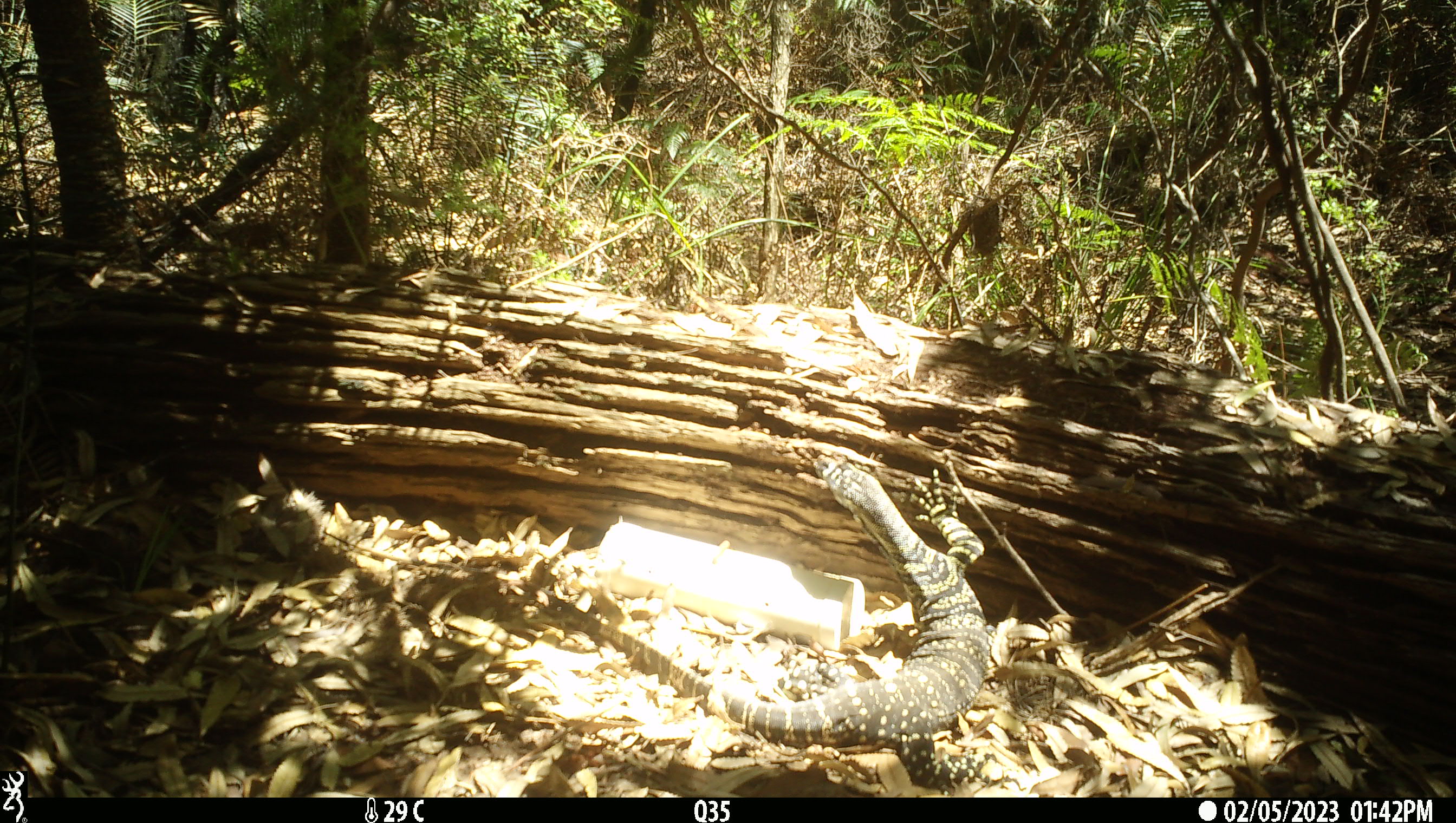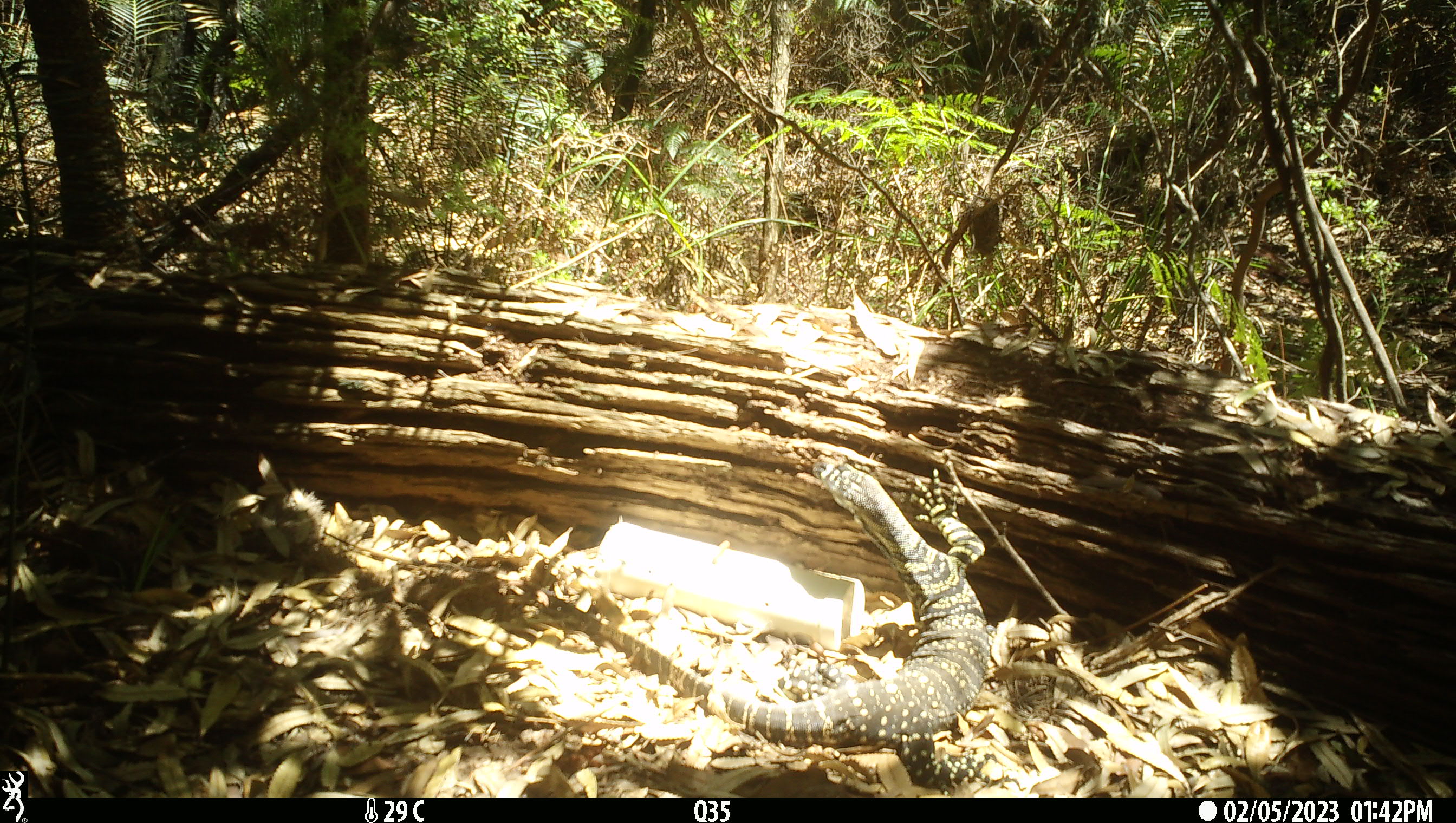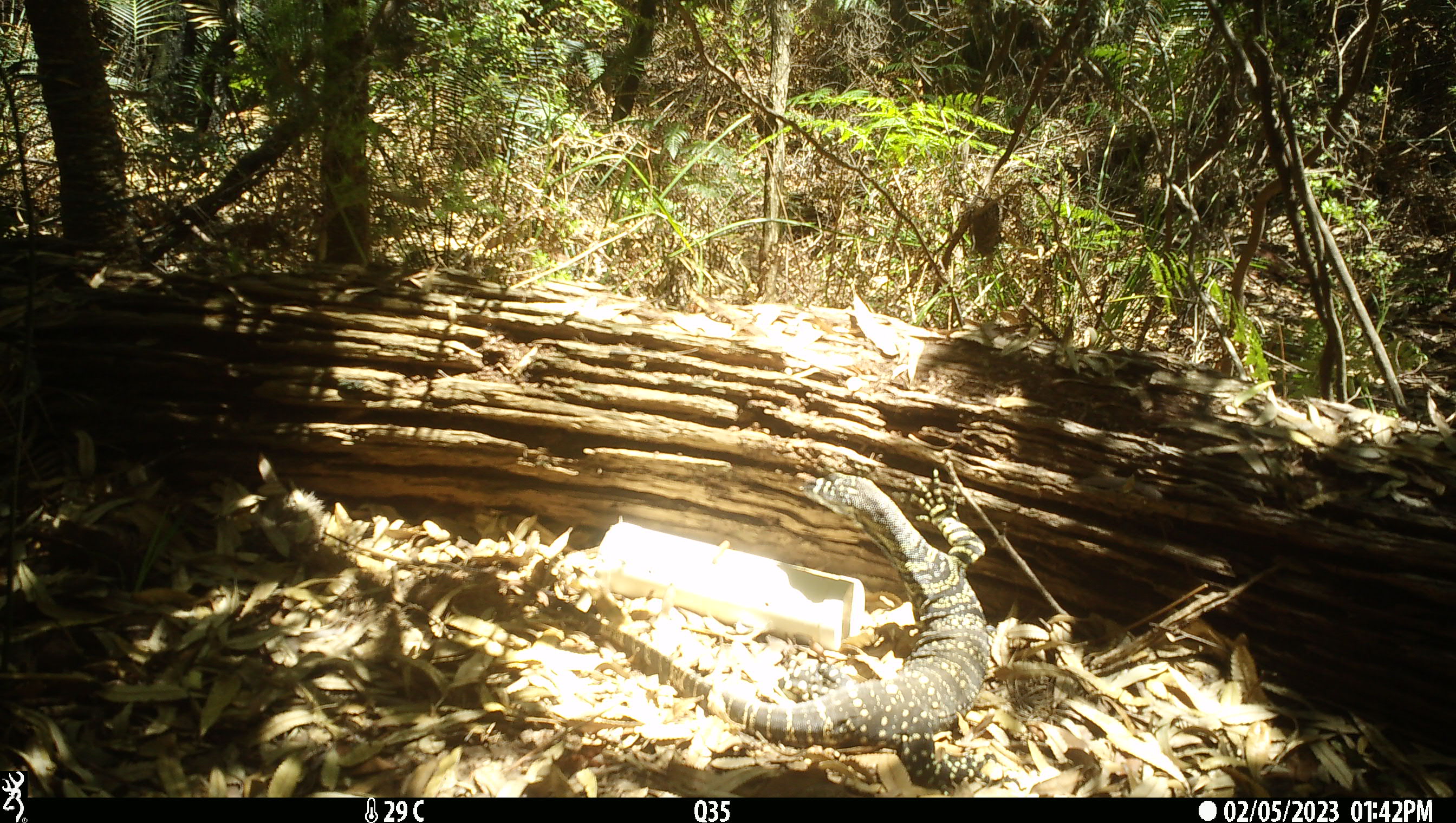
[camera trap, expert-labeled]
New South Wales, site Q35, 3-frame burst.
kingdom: Animalia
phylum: Chordata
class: Reptilia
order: Squamata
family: Varanidae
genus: Varanus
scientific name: Varanus varius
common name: lace monitor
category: goanna